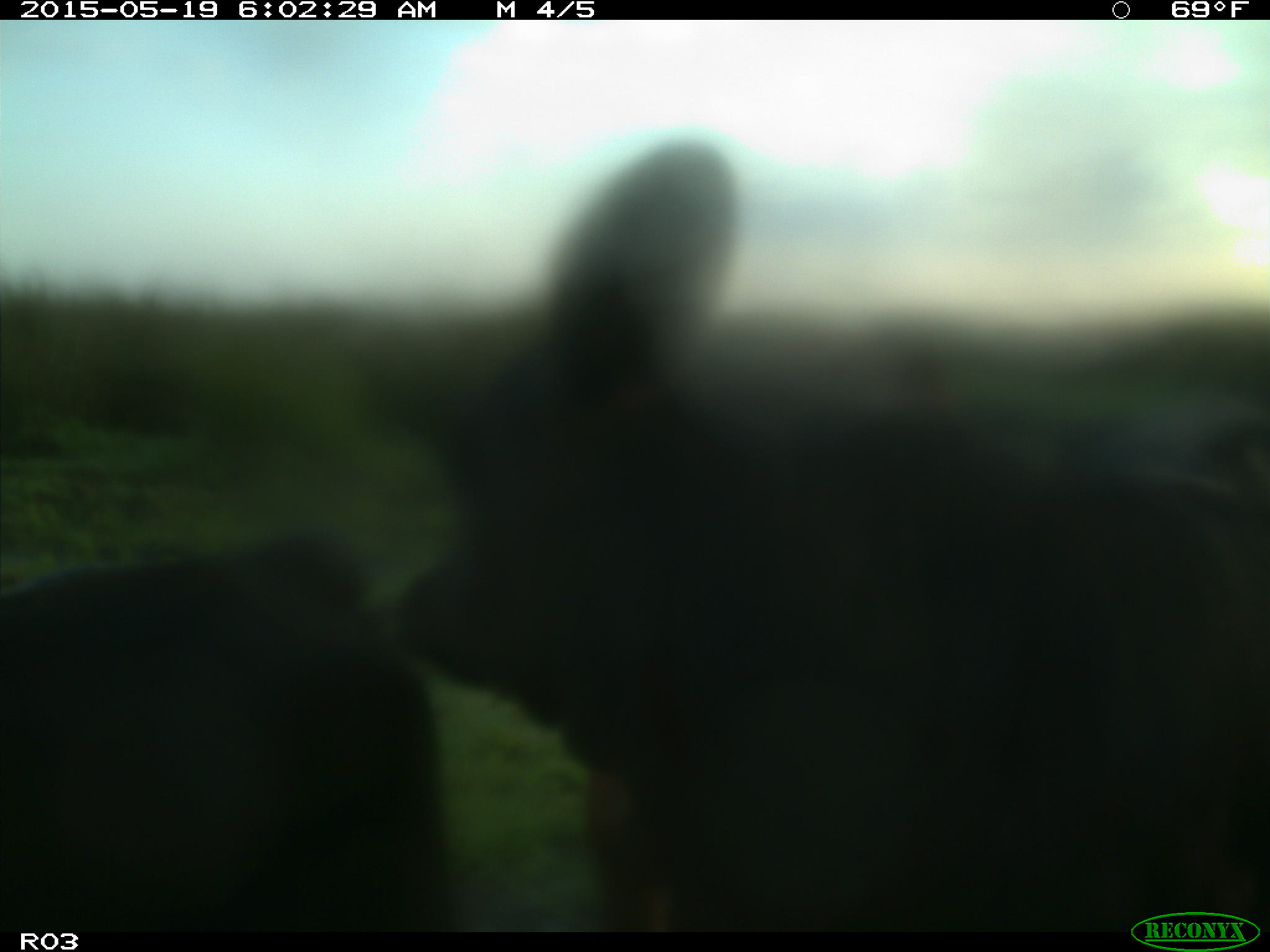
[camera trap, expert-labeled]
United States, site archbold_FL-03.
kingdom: Animalia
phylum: Chordata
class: Mammalia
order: Artiodactyla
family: Bovidae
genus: Bos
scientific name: Bos taurus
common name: domestic cow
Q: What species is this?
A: Bos taurus (domestic cow).